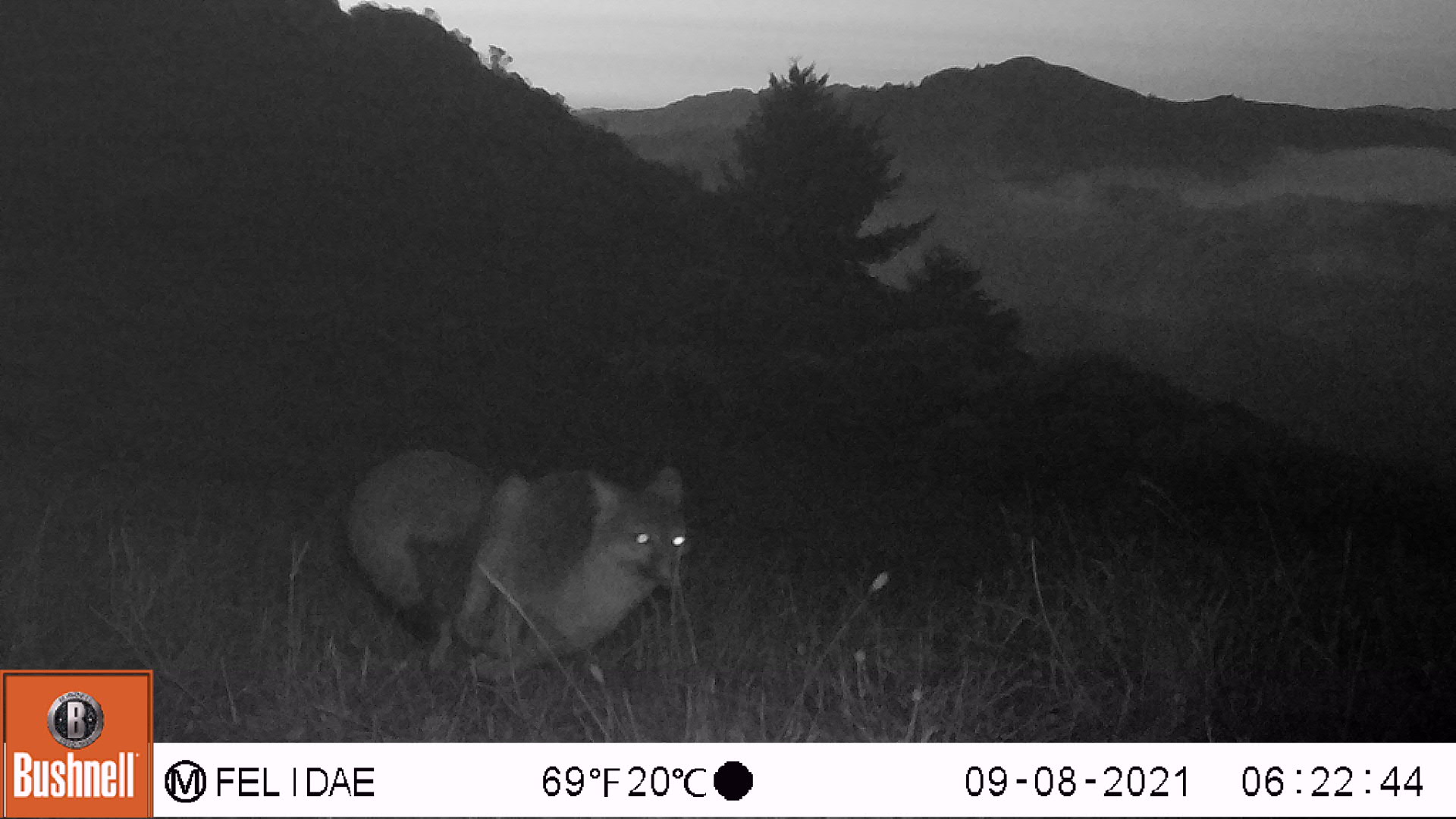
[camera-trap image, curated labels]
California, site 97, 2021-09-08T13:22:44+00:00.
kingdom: Animalia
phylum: Chordata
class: Mammalia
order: Carnivora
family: Canidae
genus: Urocyon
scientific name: Urocyon cinereoargenteus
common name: gray fox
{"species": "gray fox (Urocyon cinereoargenteus)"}